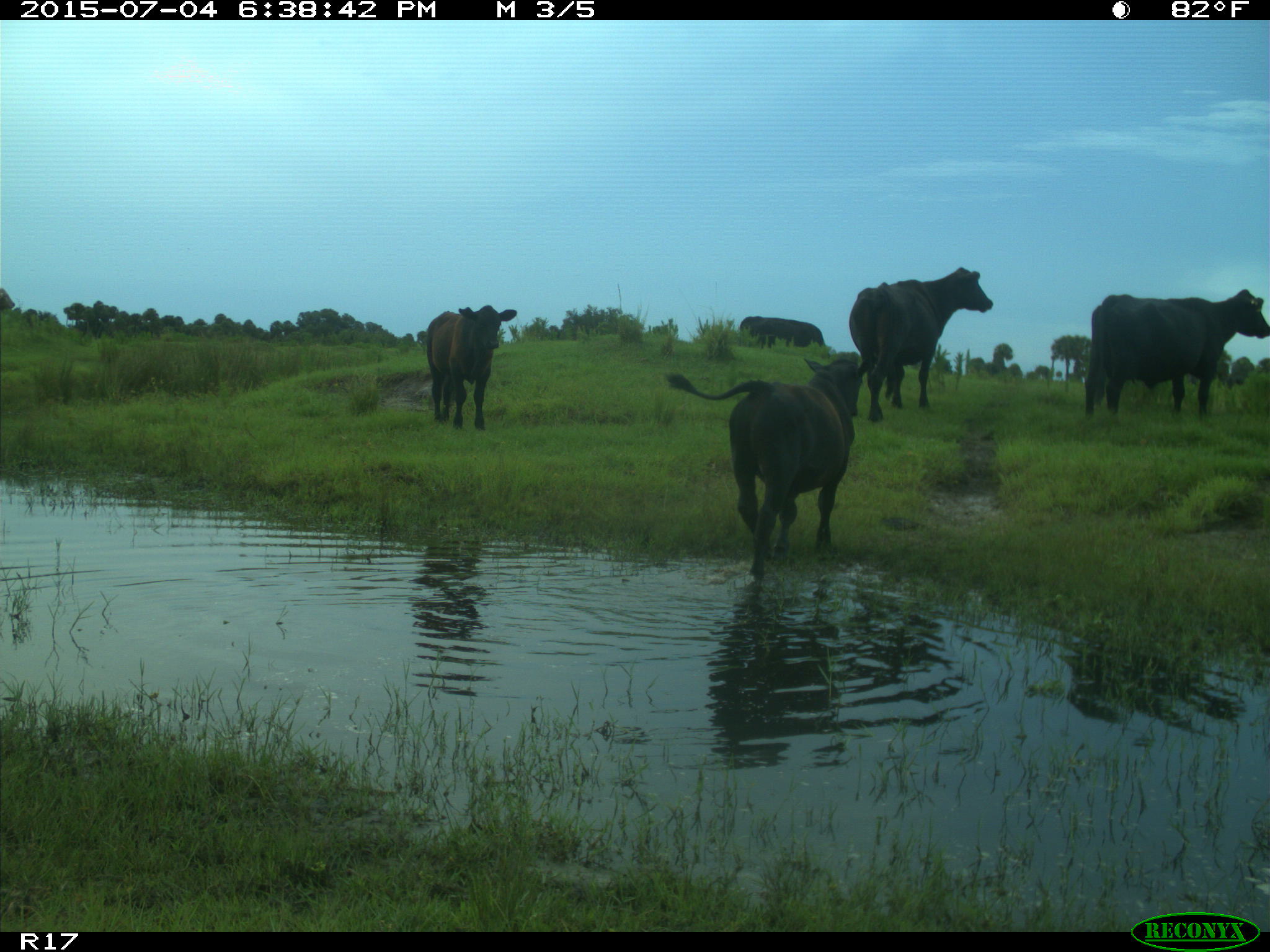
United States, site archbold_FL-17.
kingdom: Animalia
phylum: Chordata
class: Mammalia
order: Artiodactyla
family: Bovidae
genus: Bos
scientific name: Bos taurus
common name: domestic cow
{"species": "Bos taurus (domestic cow)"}